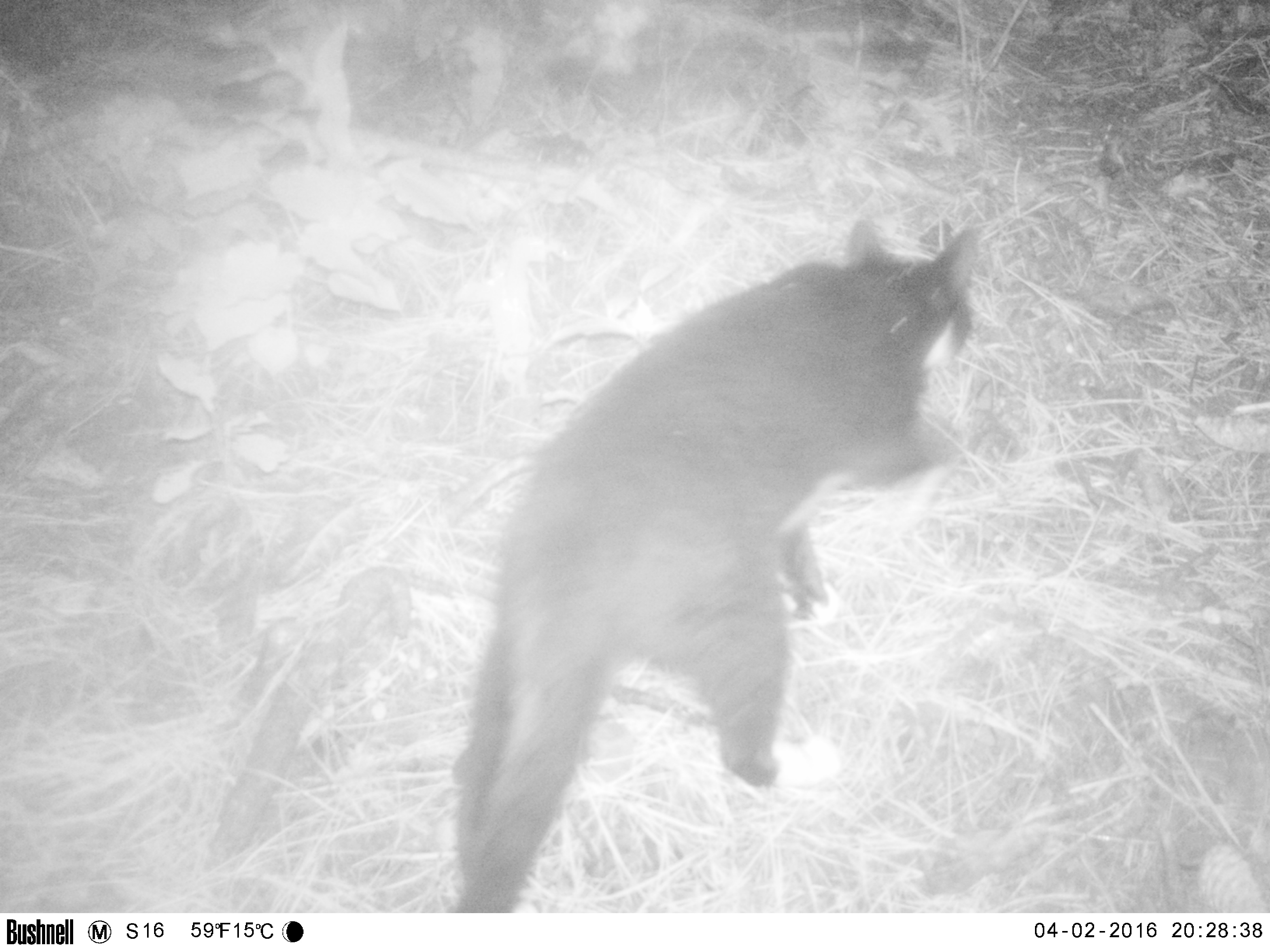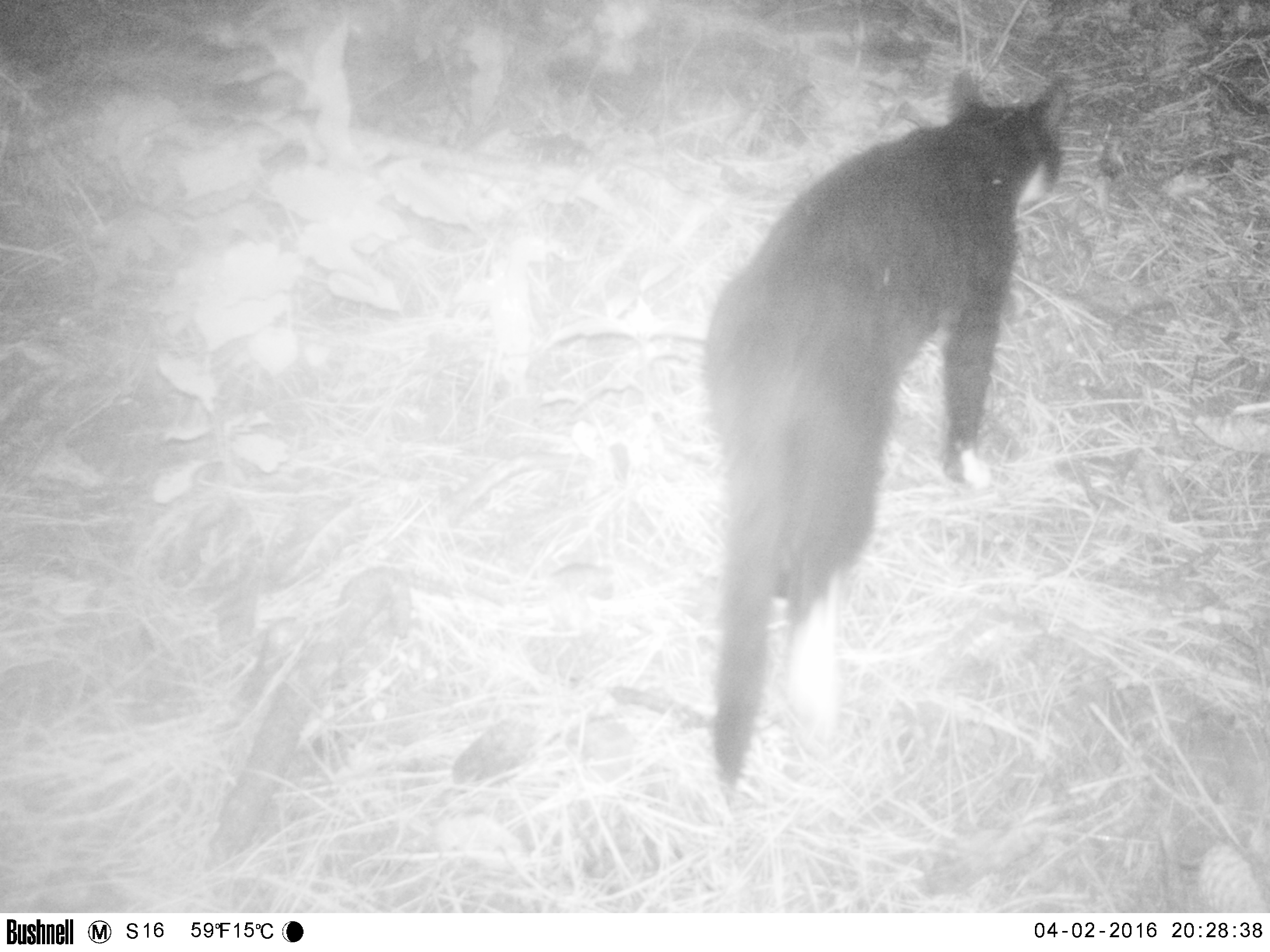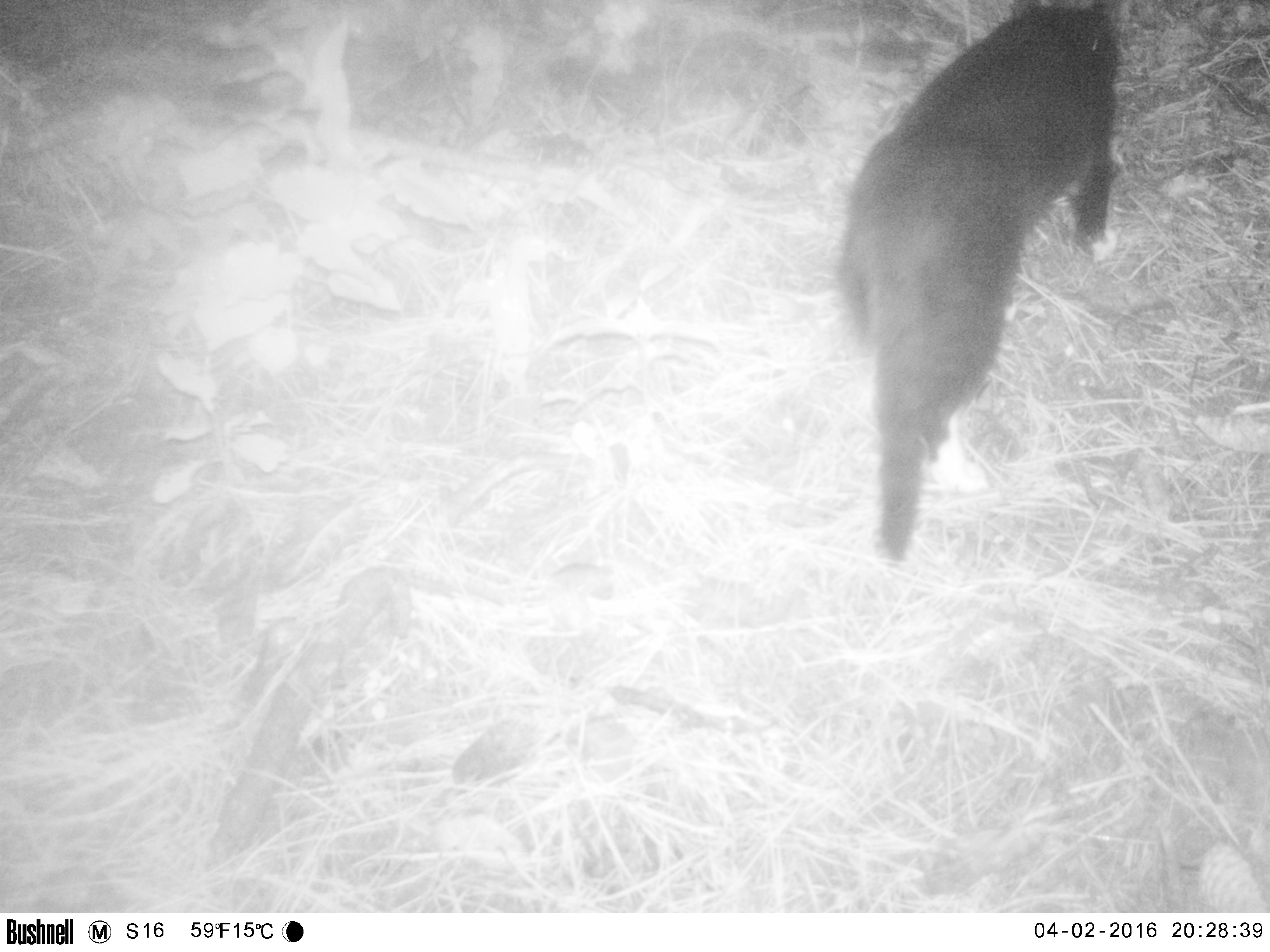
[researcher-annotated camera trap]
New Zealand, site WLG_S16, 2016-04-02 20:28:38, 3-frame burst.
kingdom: Animalia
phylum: Chordata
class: Mammalia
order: Carnivora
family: Felidae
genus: Felis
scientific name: Felis catus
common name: domestic cat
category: cat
Cat (domestic cat) (Felis catus).